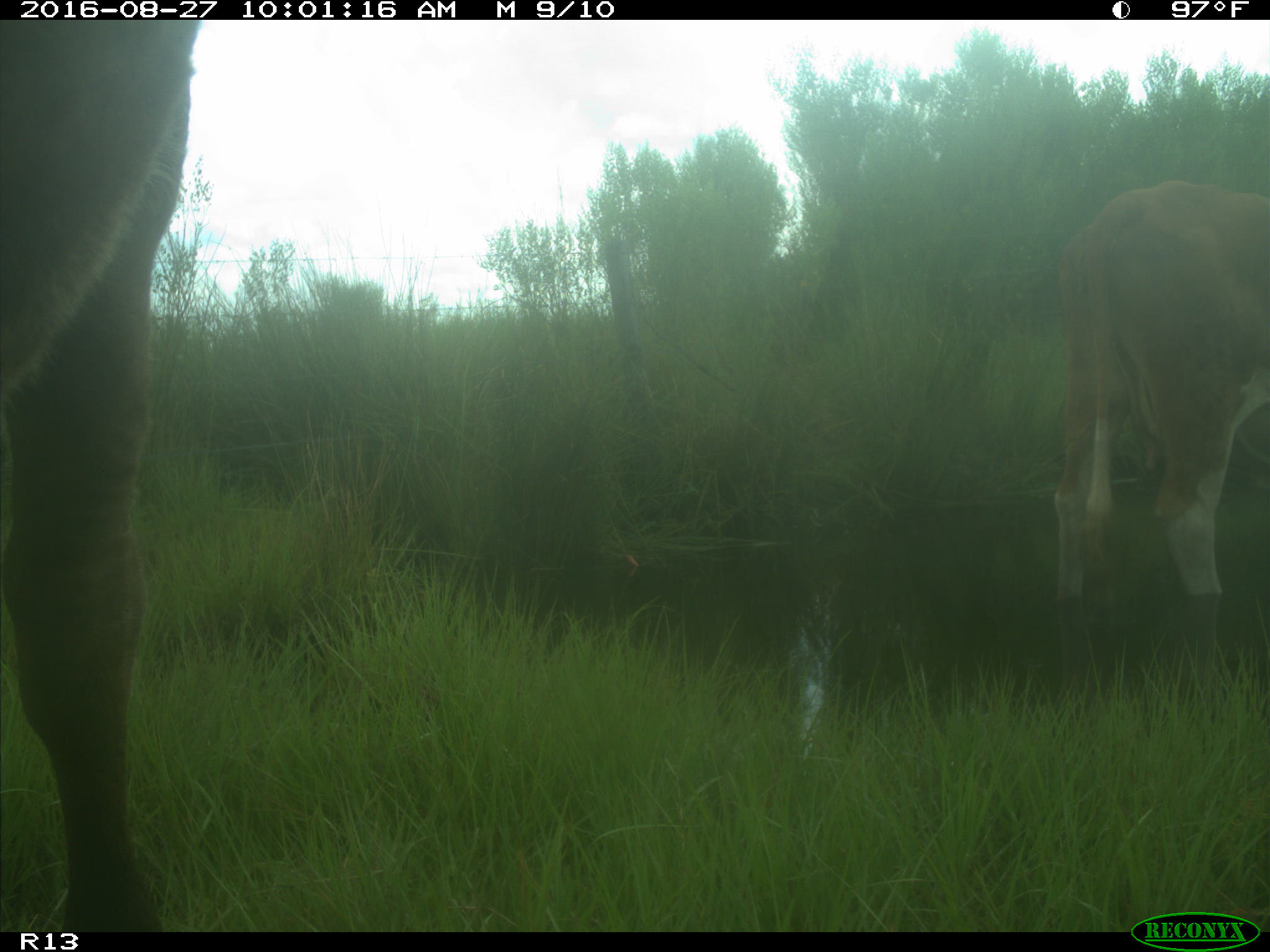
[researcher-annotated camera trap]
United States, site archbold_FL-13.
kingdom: Animalia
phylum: Chordata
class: Mammalia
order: Artiodactyla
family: Bovidae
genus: Bos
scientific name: Bos taurus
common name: domestic cow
Bos taurus (domestic cow).